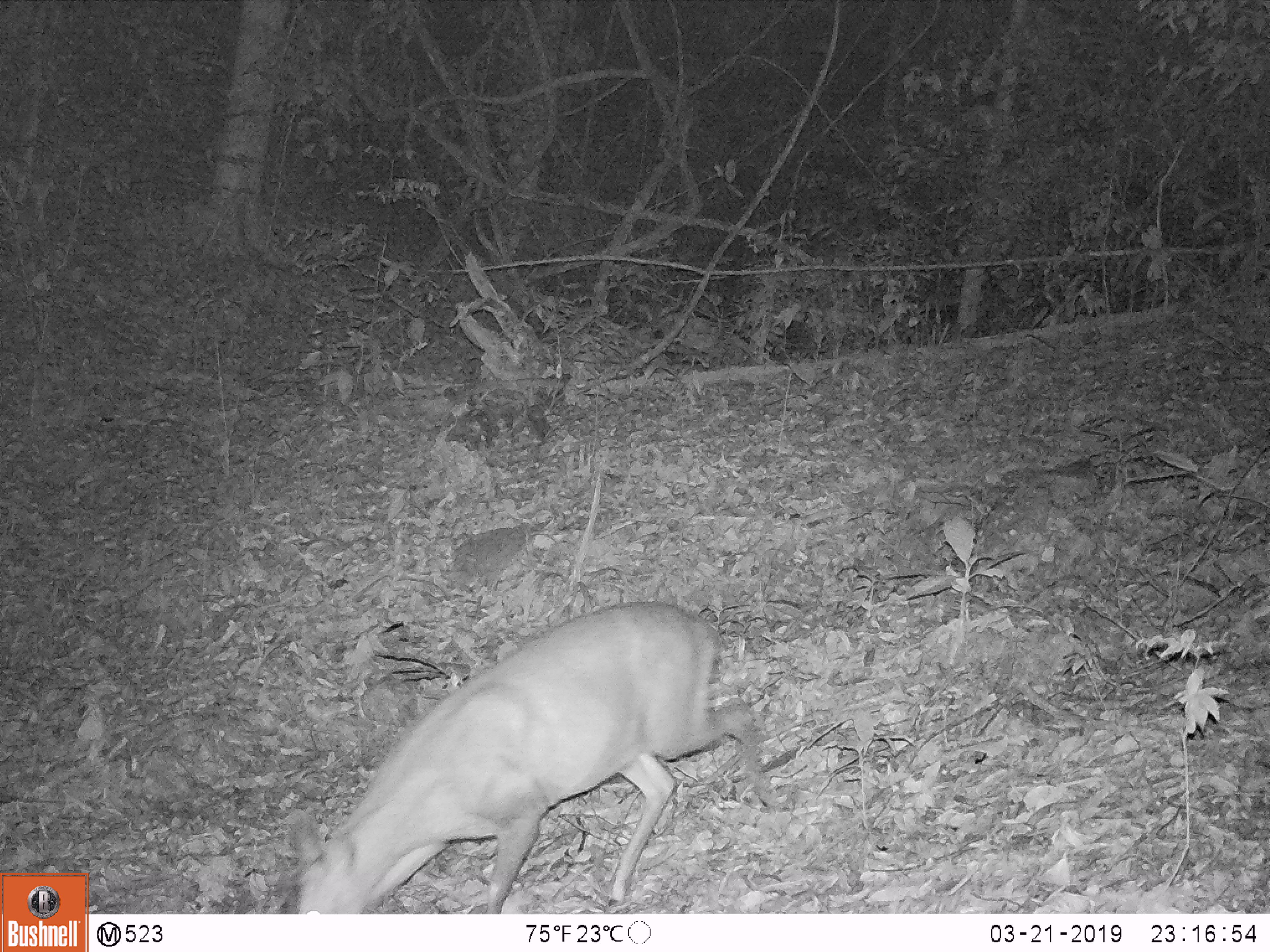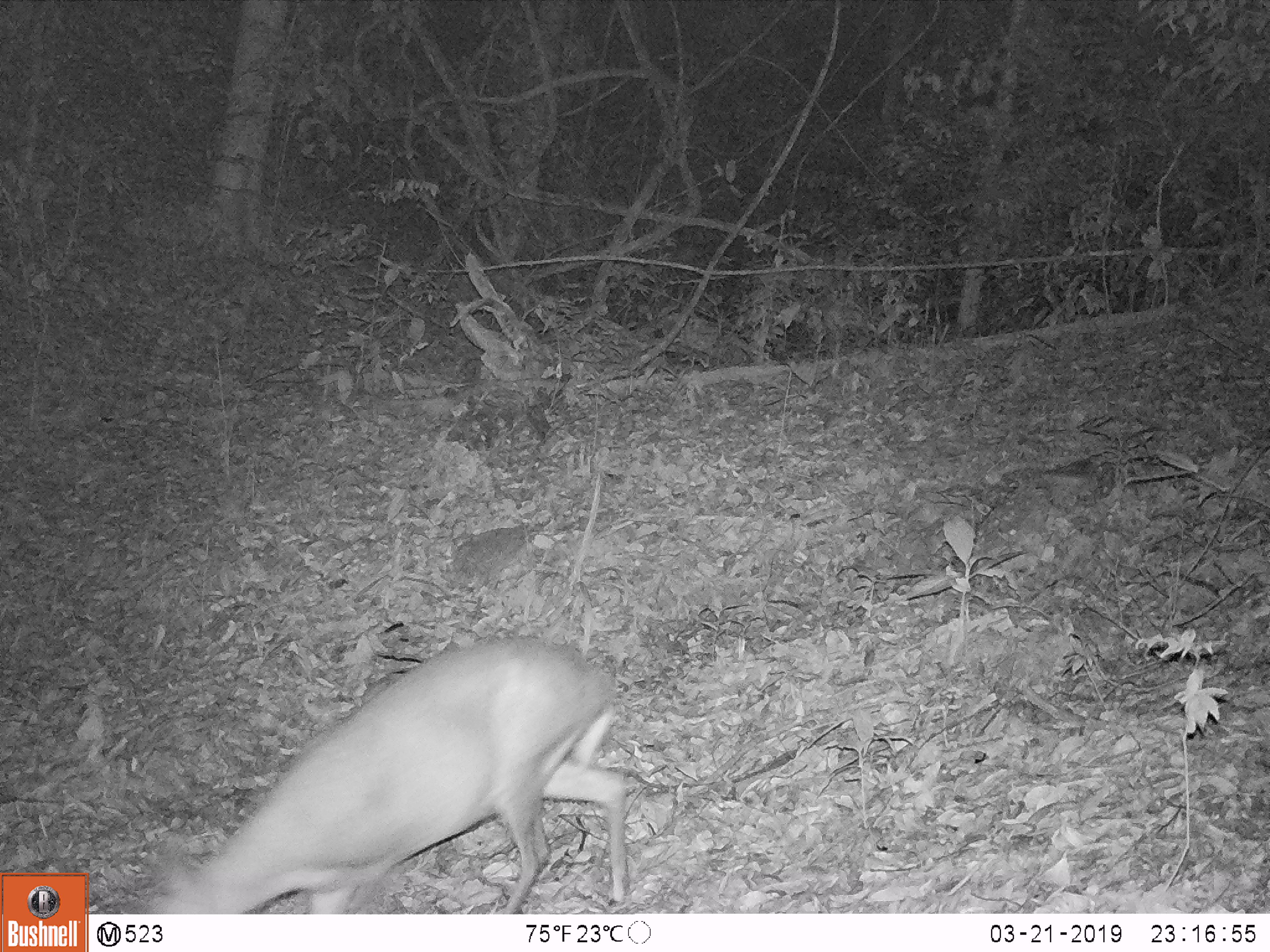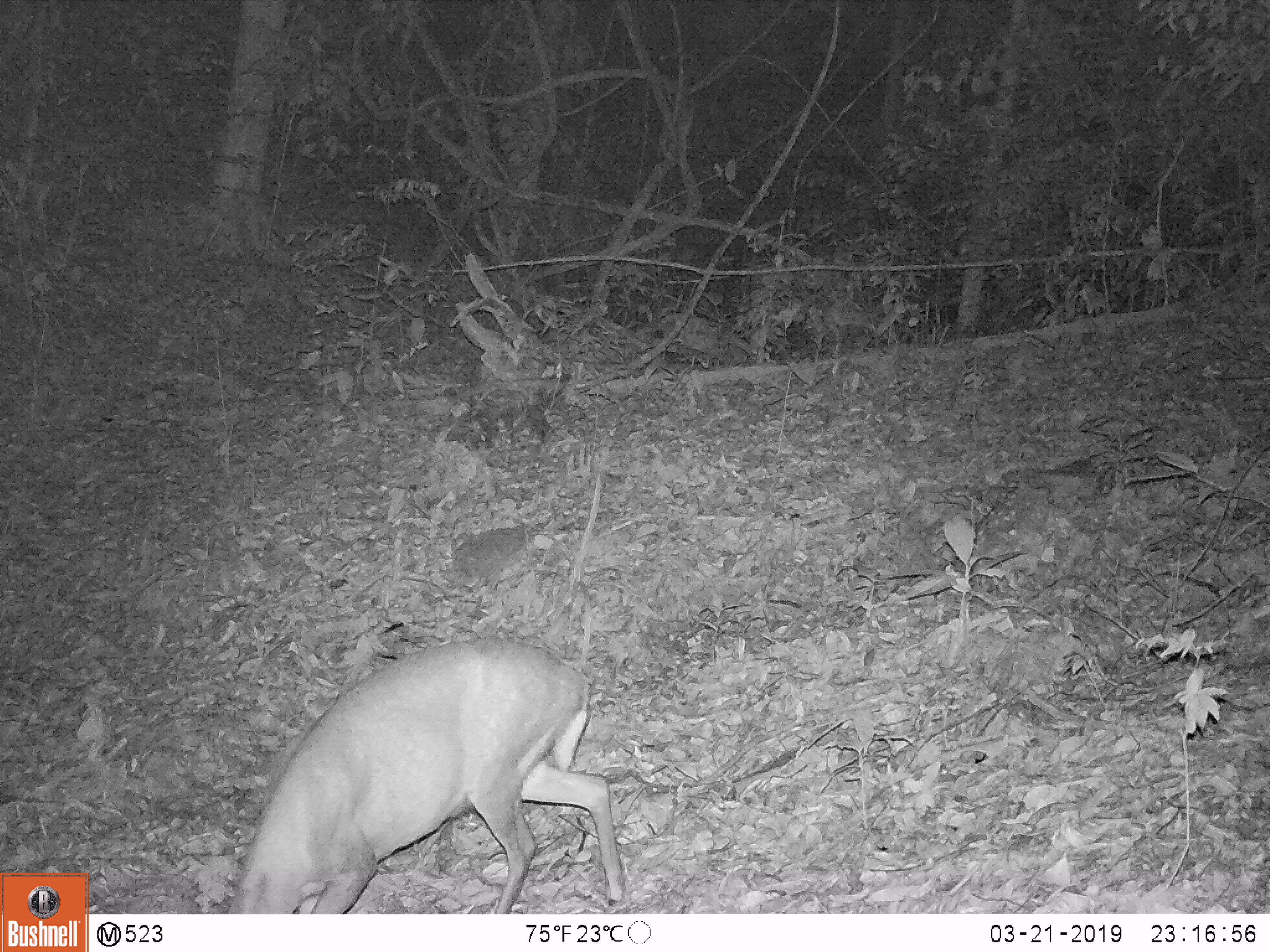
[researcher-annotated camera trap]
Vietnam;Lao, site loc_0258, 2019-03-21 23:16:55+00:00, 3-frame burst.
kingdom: Animalia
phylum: Chordata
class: Mammalia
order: Artiodactyla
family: Cervidae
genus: Muntiacus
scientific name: Muntiacus rooseveltorum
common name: roosevelt's muntjac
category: roosevelts muntjac group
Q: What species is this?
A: Roosevelts muntjac group (roosevelt's muntjac) (Muntiacus rooseveltorum).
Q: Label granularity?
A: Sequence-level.